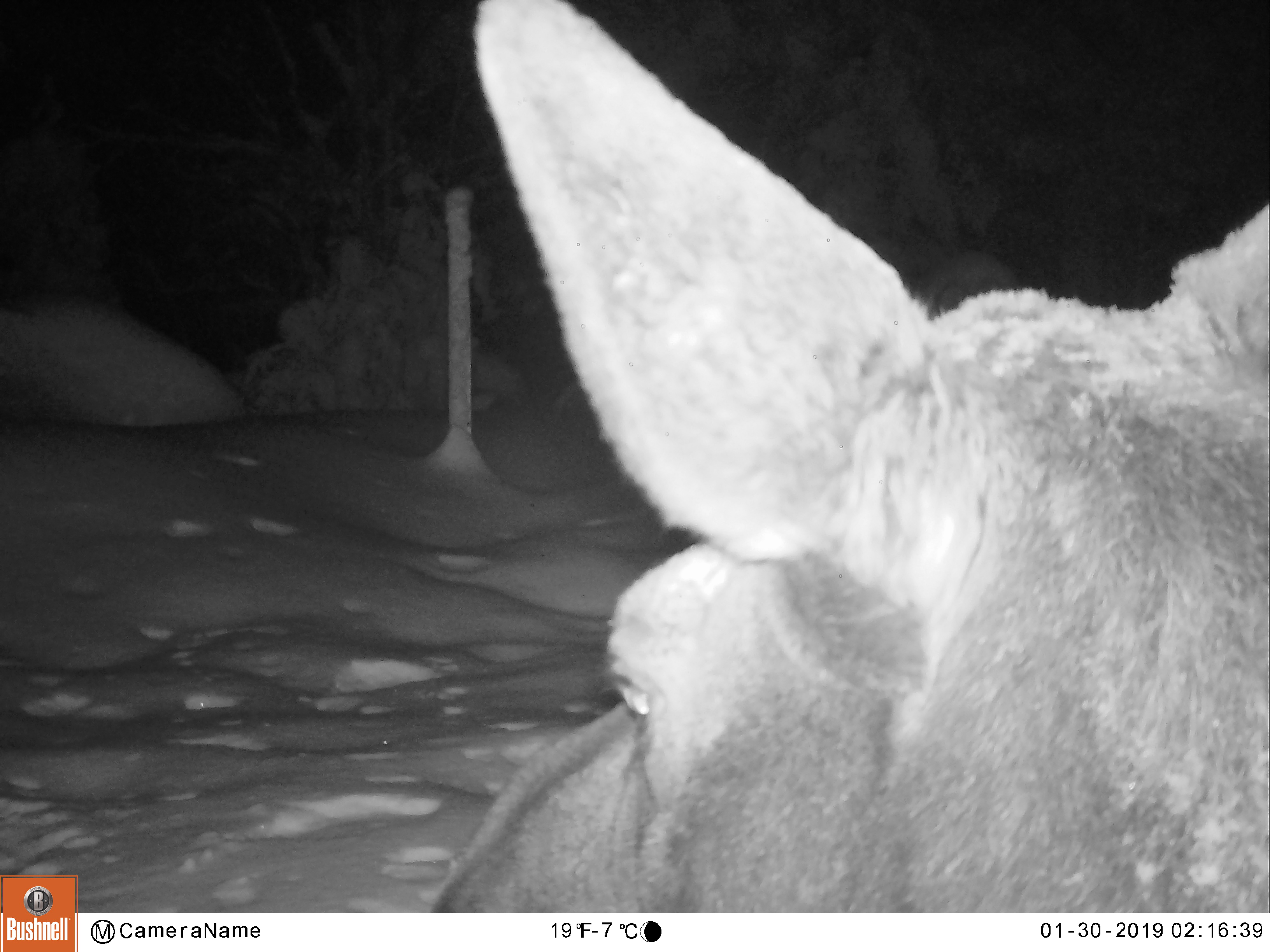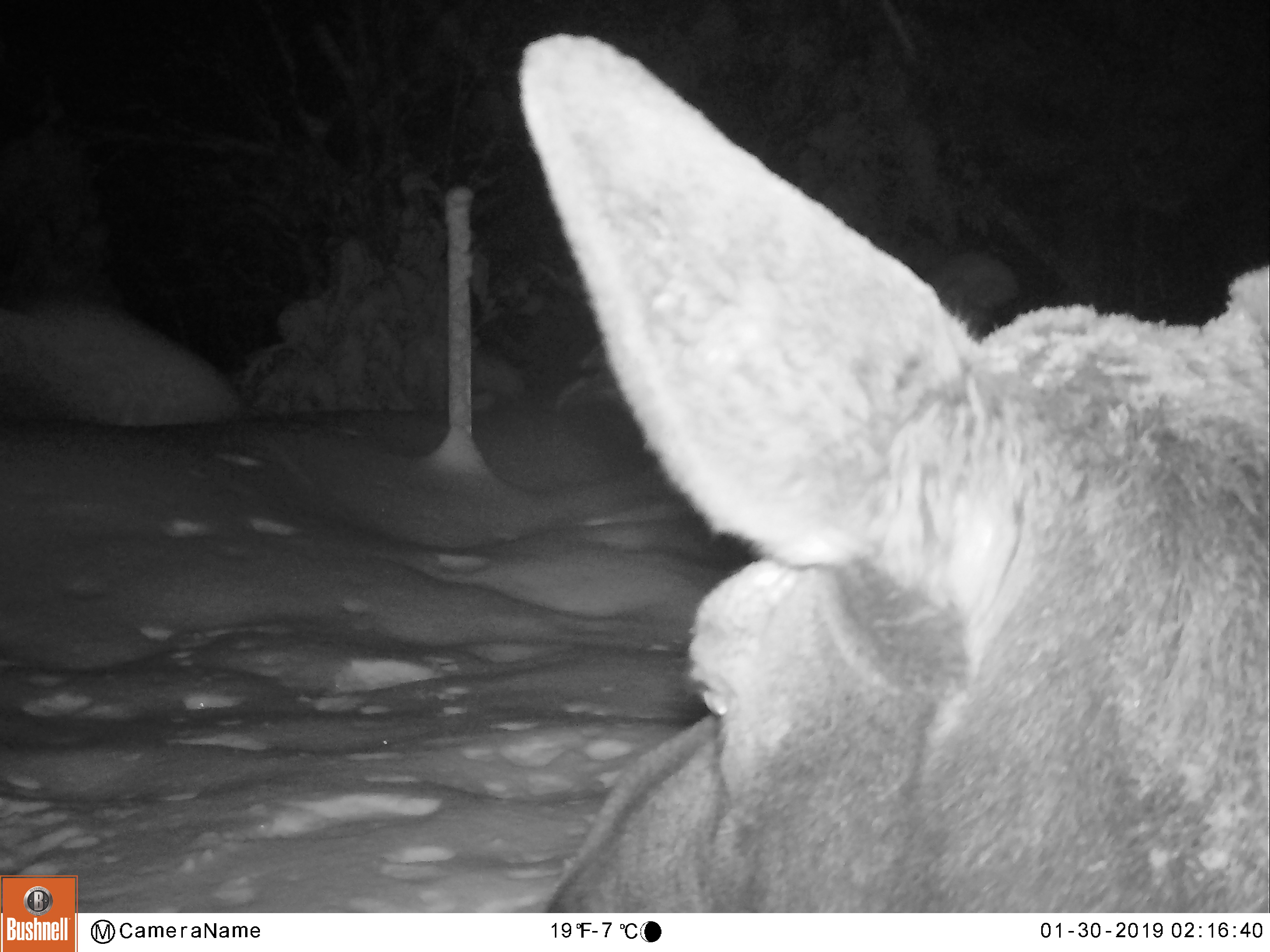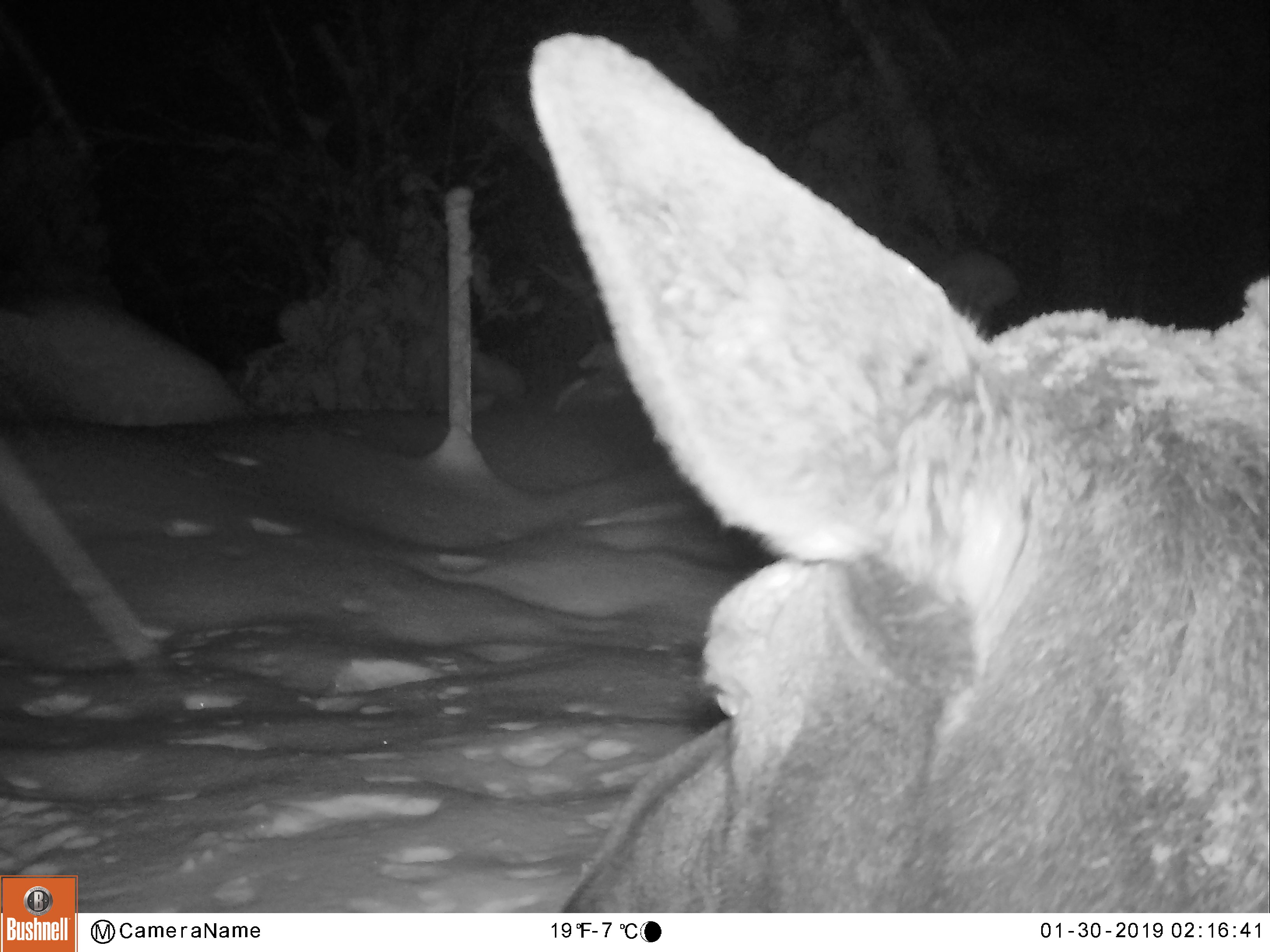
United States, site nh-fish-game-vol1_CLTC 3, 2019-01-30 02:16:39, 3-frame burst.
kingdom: Animalia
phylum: Chordata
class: Mammalia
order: Artiodactyla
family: Cervidae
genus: Alces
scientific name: Alces alces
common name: moose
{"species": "moose (Alces alces)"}